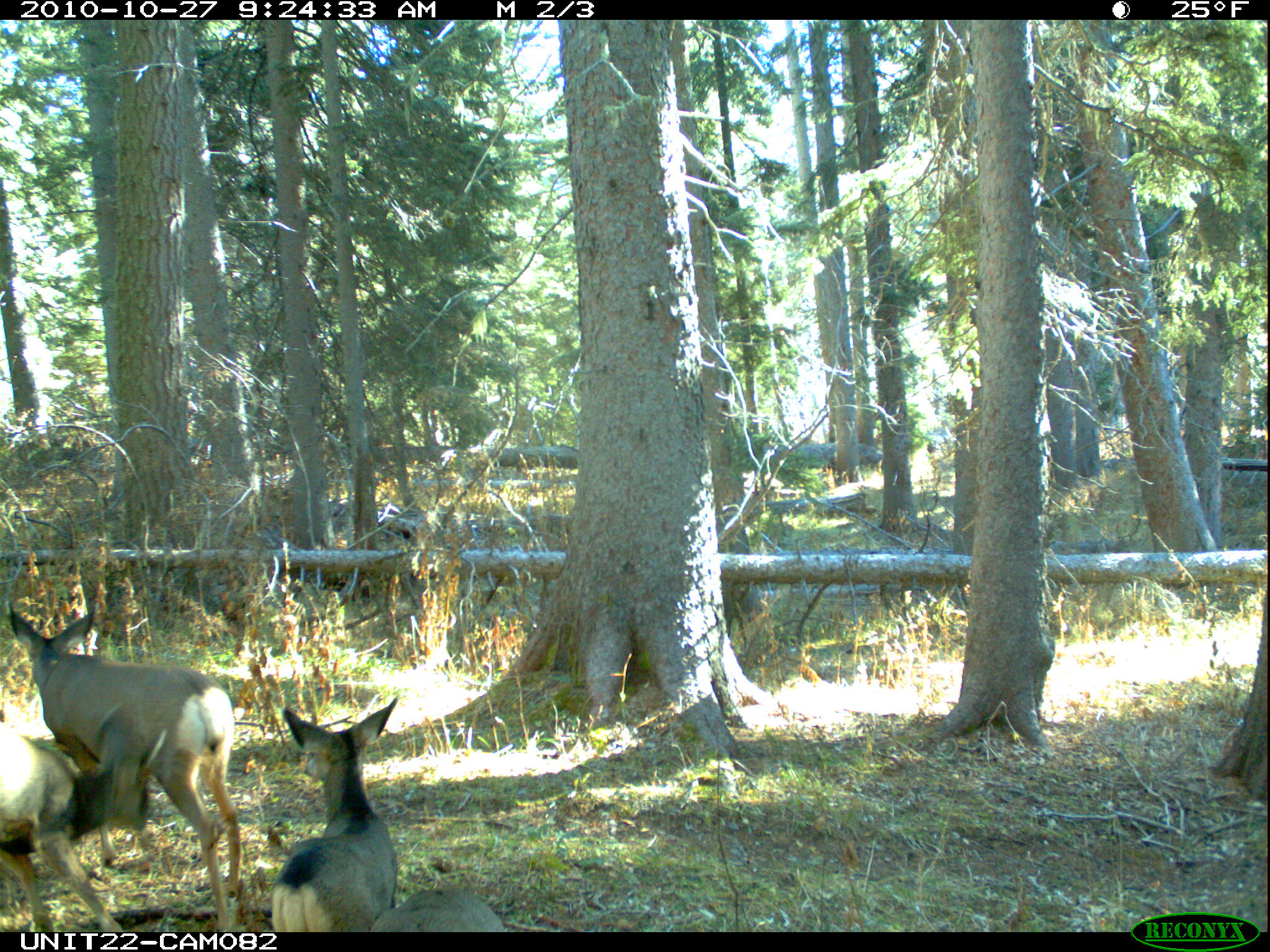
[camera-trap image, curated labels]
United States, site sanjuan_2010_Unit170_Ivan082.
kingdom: Animalia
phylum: Chordata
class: Mammalia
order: Artiodactyla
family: Cervidae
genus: Odocoileus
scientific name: Odocoileus hemionus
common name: mule deer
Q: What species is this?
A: Odocoileus hemionus (mule deer).